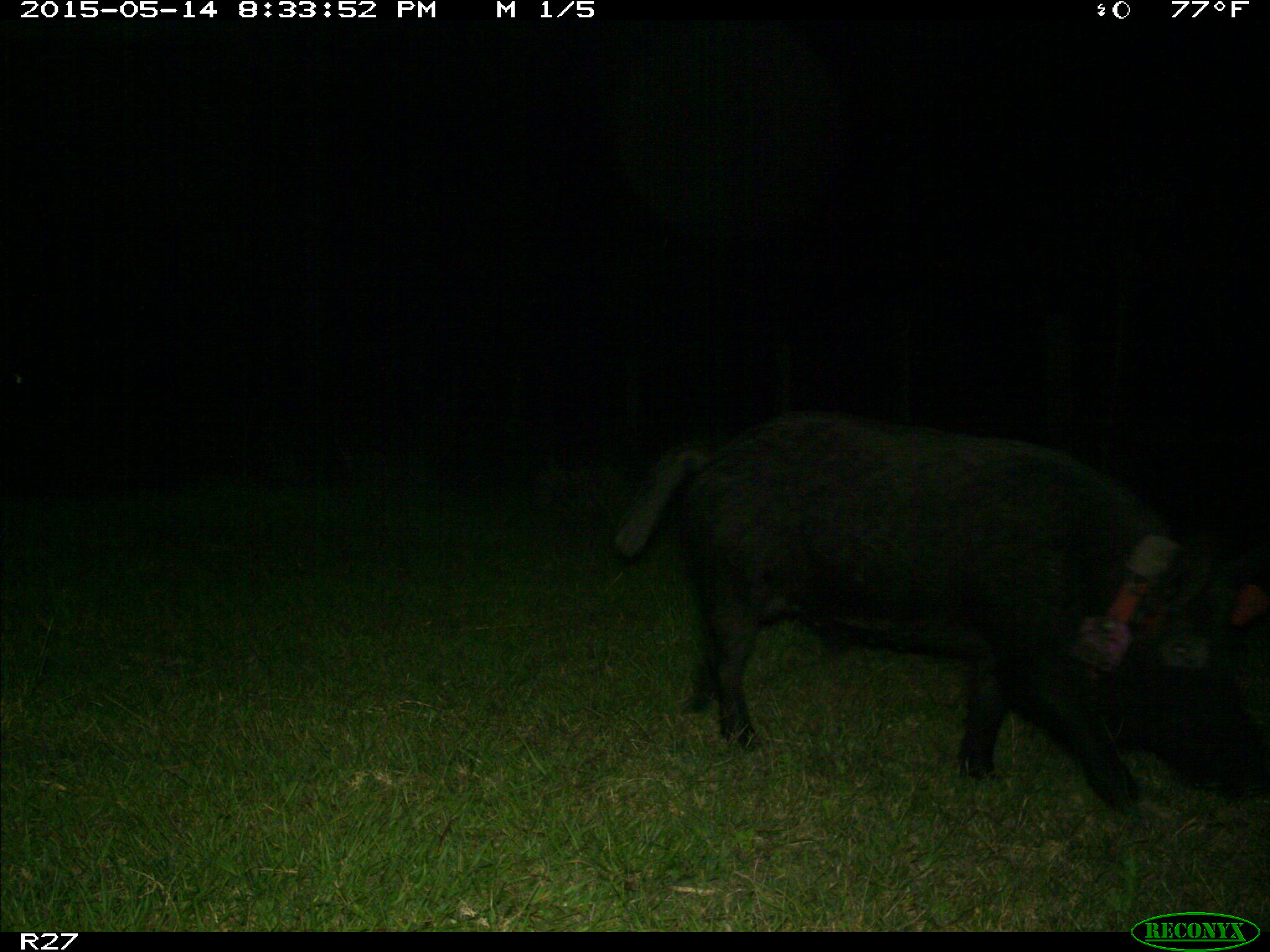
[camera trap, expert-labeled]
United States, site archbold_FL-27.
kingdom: Animalia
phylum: Chordata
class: Mammalia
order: Artiodactyla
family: Suidae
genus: Sus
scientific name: Sus scrofa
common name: wild boar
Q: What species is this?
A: Sus scrofa (wild boar).